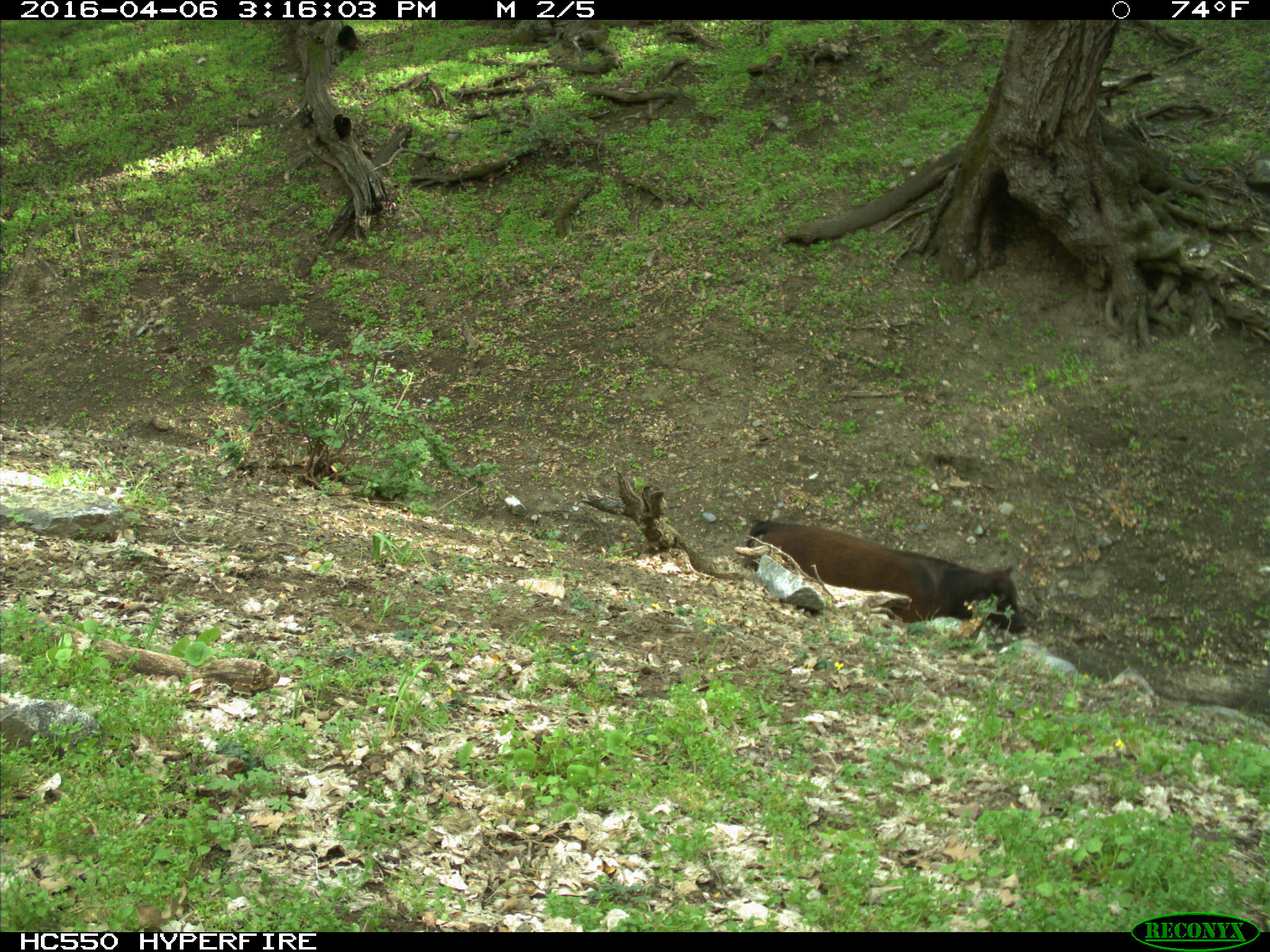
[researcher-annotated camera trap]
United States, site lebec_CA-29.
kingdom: Animalia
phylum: Chordata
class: Mammalia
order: Artiodactyla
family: Bovidae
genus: Bos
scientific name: Bos taurus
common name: domestic cow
Bos taurus (domestic cow).